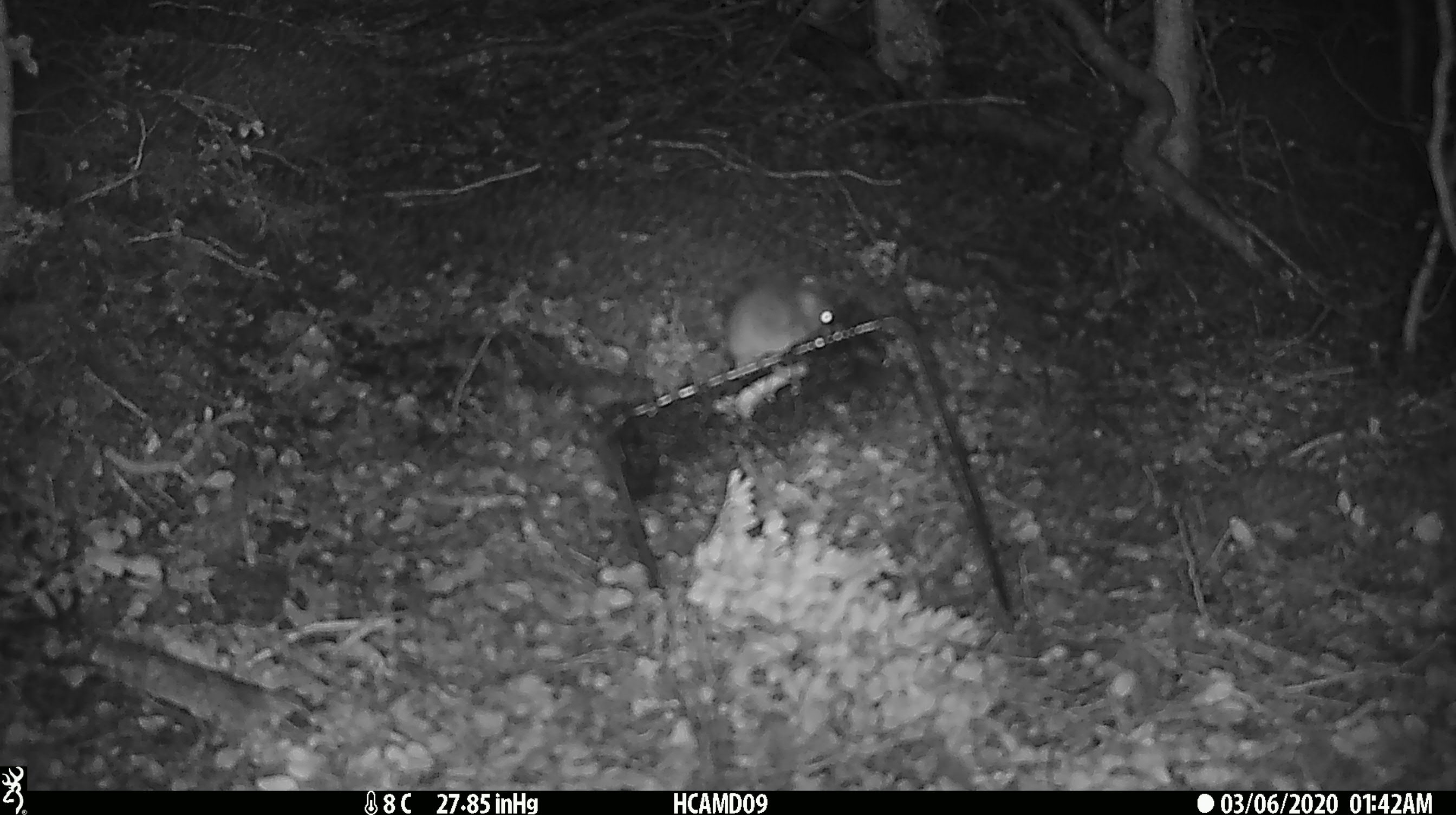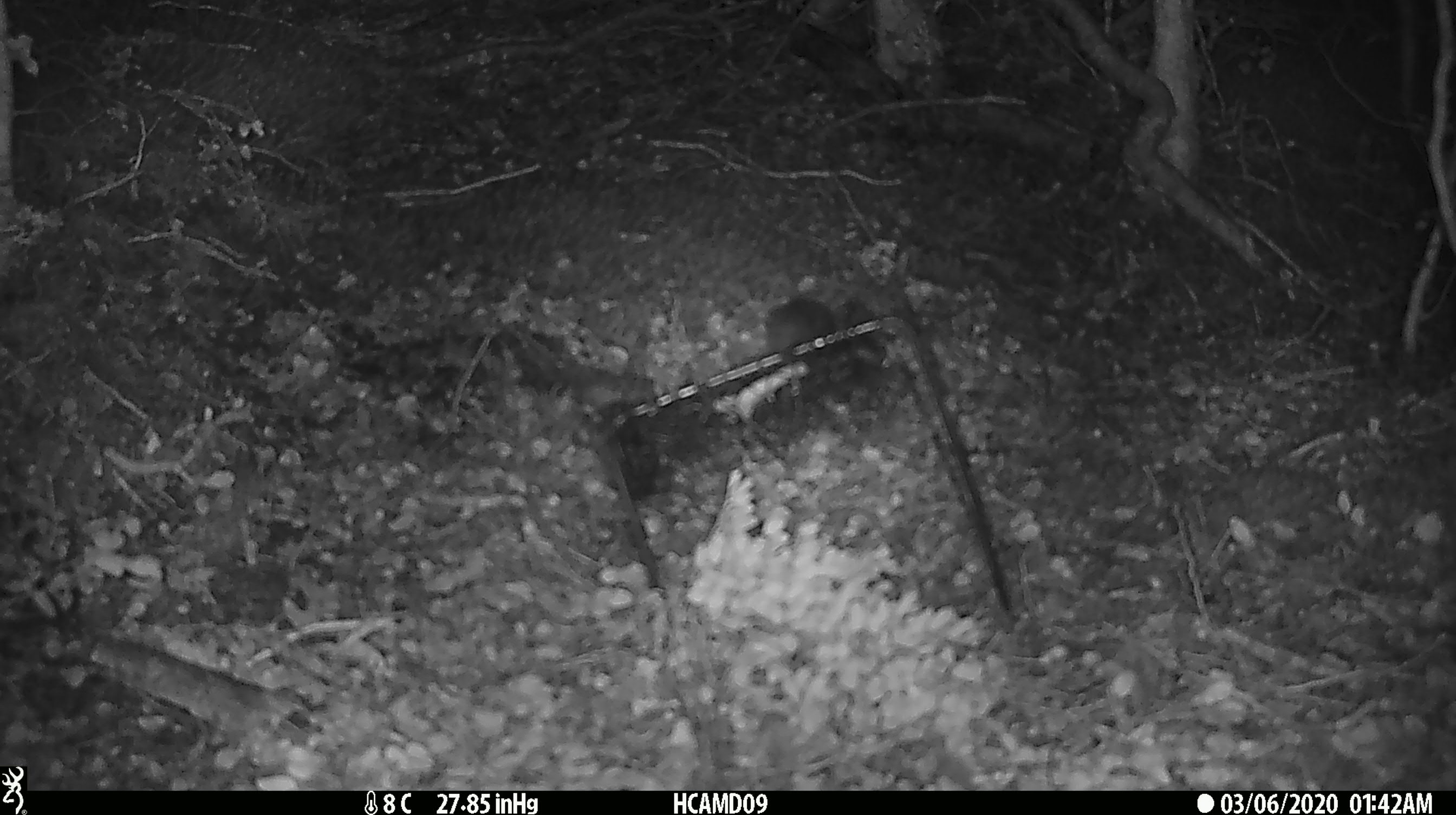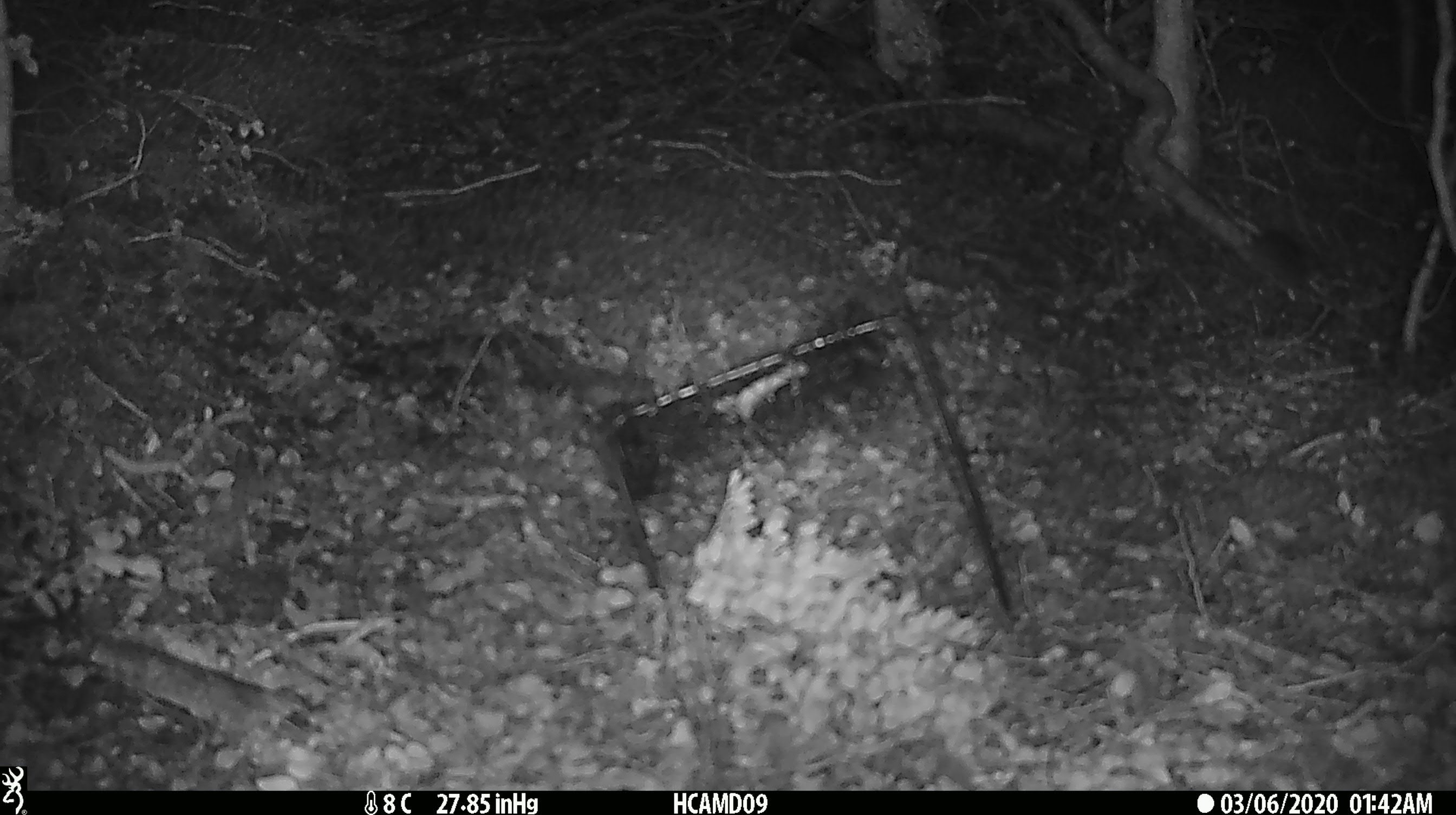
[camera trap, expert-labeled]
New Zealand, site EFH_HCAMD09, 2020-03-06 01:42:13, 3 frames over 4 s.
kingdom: Animalia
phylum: Chordata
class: Mammalia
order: Rodentia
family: Muridae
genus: Mus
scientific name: Mus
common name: mouse